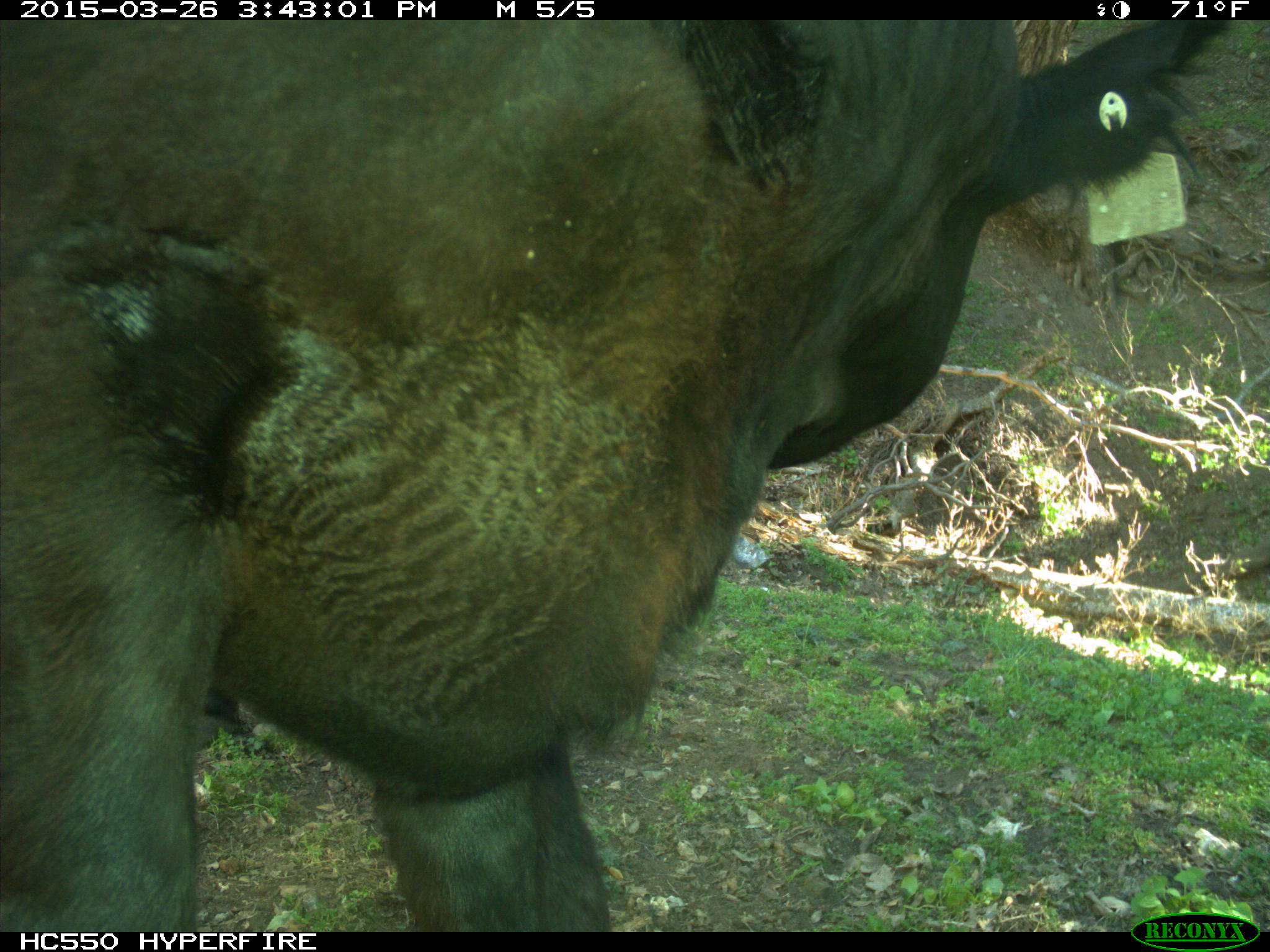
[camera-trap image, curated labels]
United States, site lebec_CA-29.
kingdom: Animalia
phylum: Chordata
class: Mammalia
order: Artiodactyla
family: Bovidae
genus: Bos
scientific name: Bos taurus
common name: domestic cow